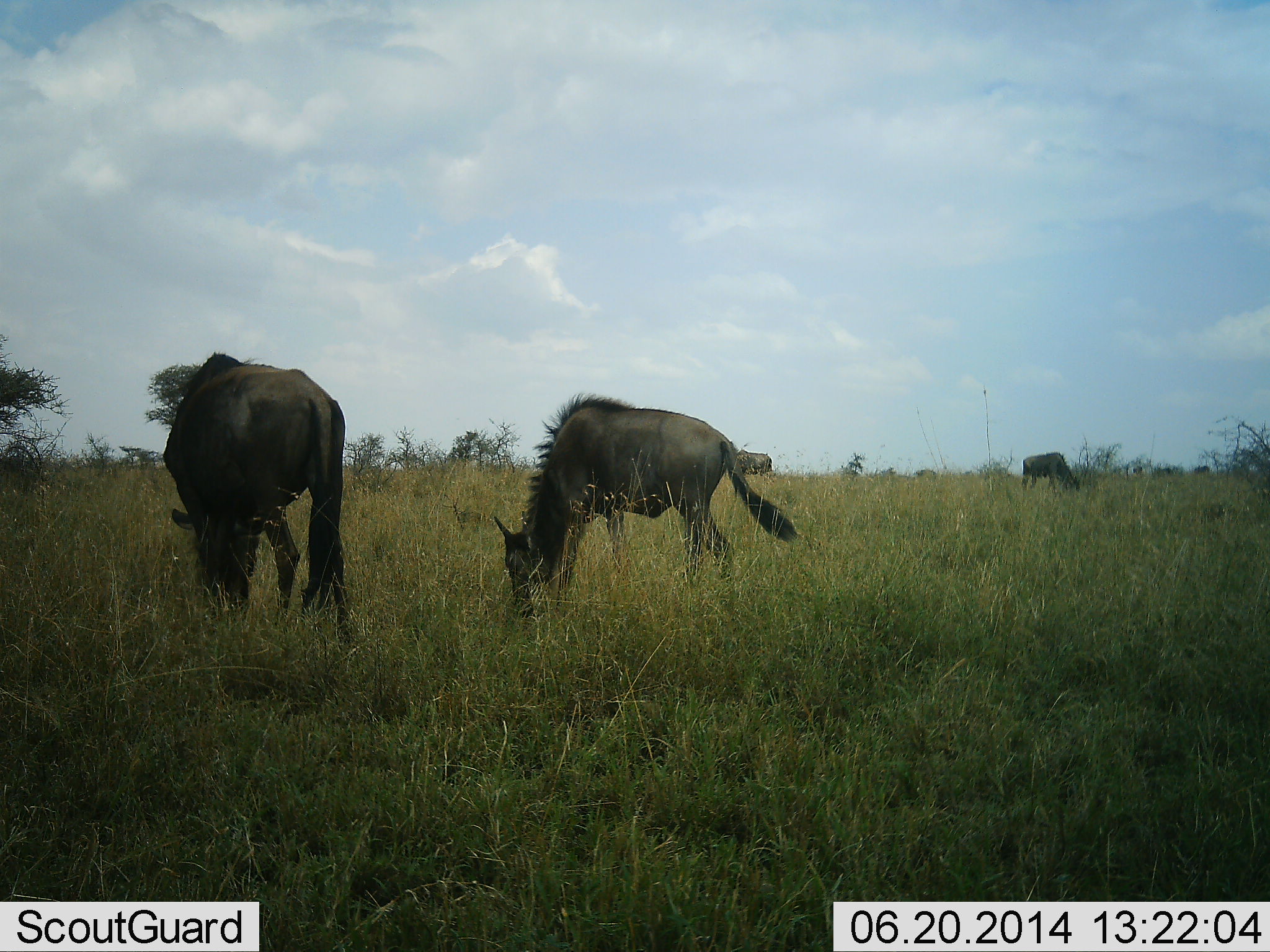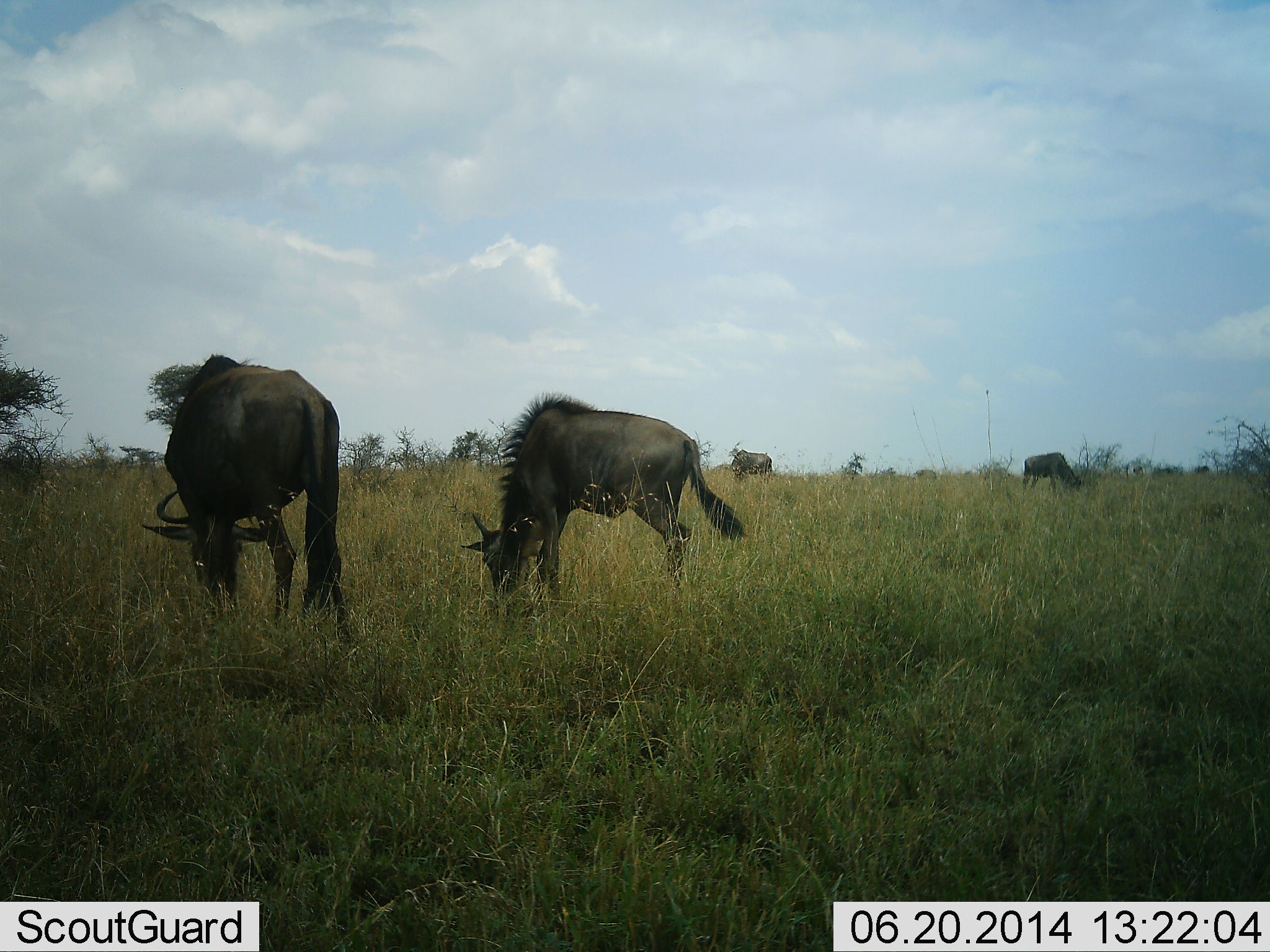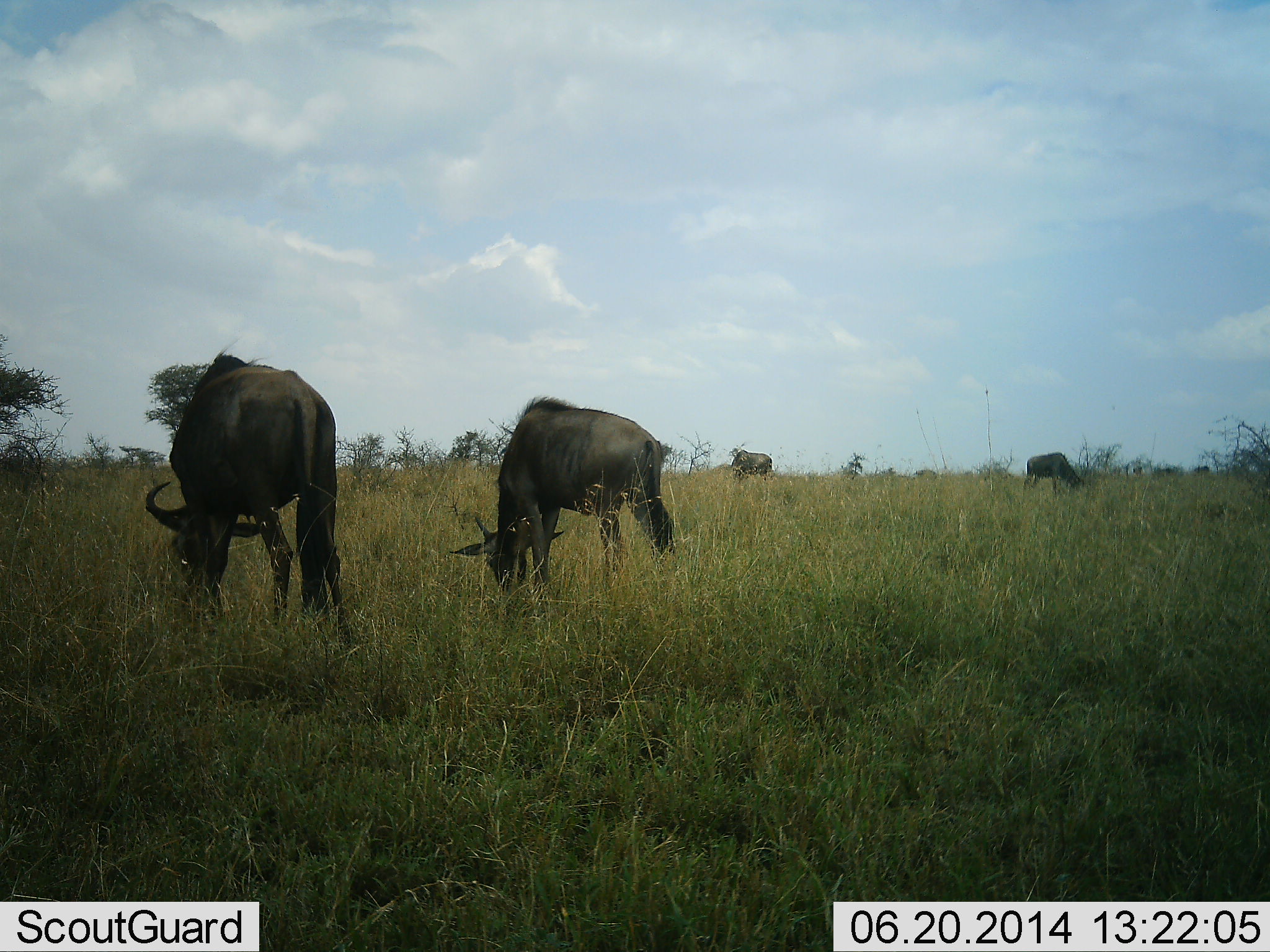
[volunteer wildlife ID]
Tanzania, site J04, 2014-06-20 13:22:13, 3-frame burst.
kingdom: Animalia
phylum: Chordata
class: Mammalia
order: Artiodactyla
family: Bovidae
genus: Connochaetes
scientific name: Connochaetes taurinus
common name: blue wildebeest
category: wildebeest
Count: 4.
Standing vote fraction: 30%.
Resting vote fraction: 0%.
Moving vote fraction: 0%.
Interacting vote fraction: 0%.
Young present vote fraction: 0%.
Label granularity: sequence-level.